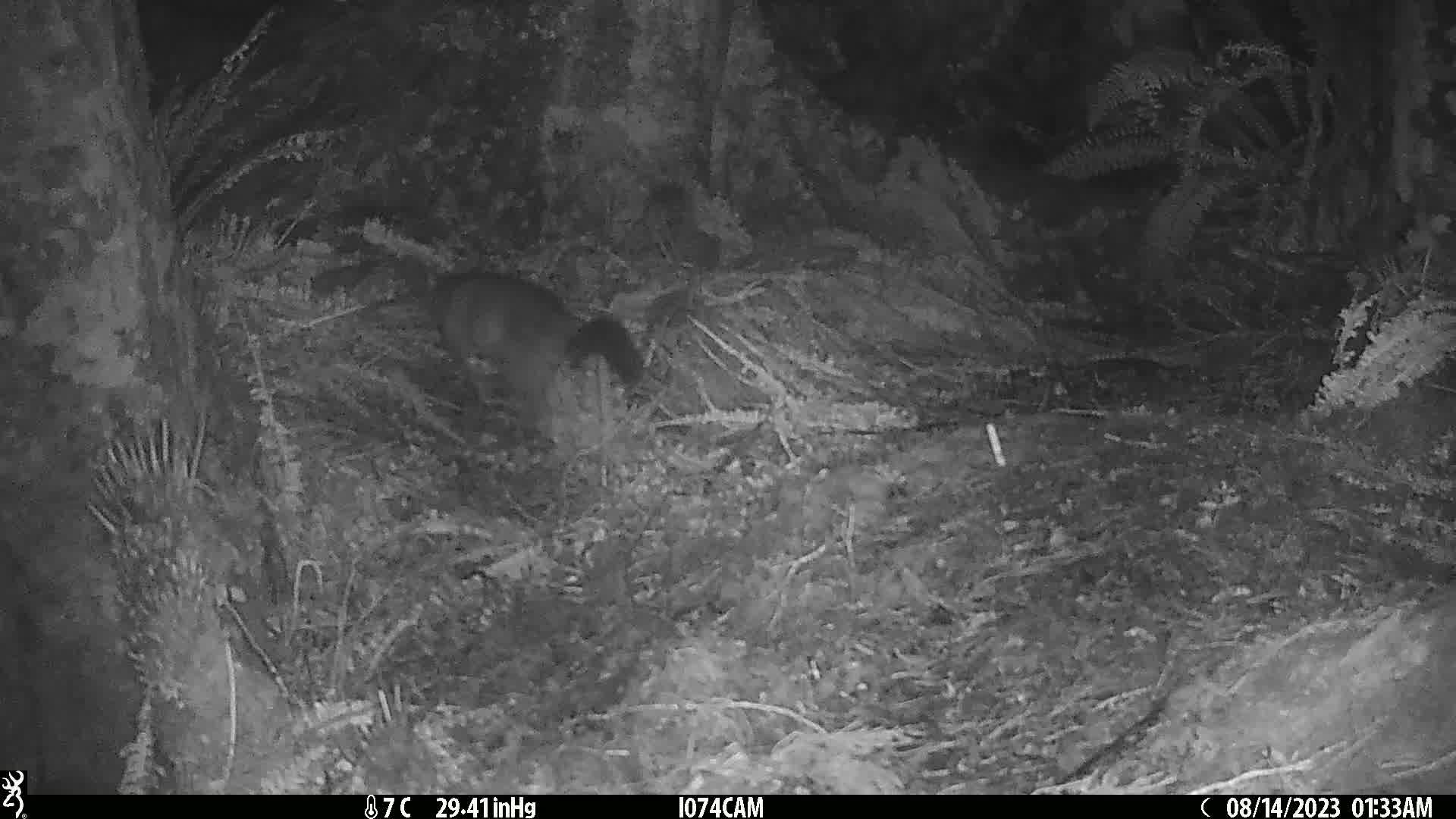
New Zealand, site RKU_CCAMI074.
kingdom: Animalia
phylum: Chordata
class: Mammalia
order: Diprotodontia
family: Phalangeridae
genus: Trichosurus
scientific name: Trichosurus vulpecula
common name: common brushtail possum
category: possum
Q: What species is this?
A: Possum (common brushtail possum) (Trichosurus vulpecula).